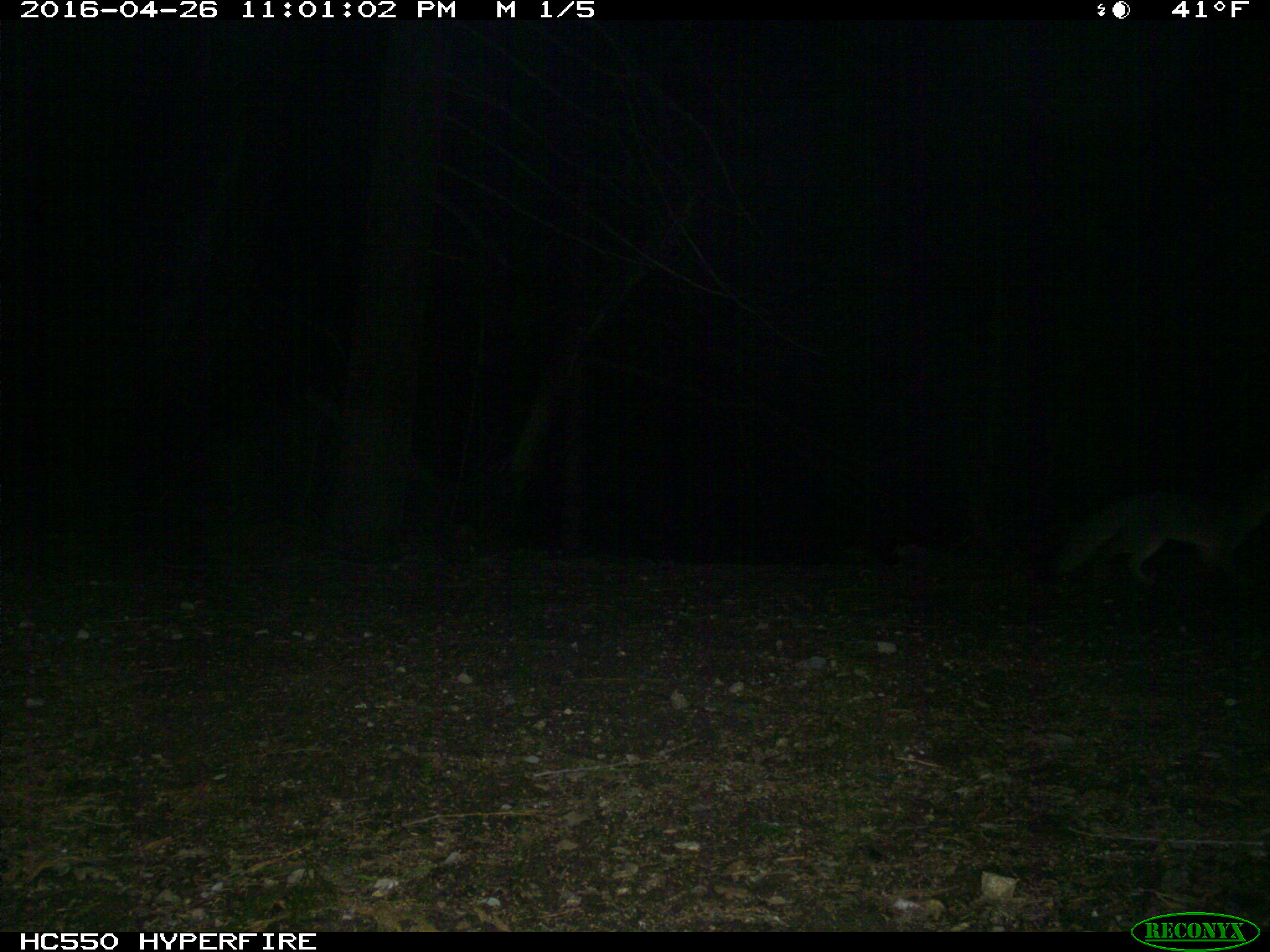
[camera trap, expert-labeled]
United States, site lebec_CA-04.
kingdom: Animalia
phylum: Chordata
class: Mammalia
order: Carnivora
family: Canidae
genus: Urocyon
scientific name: Urocyon cinereoargenteus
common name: gray fox